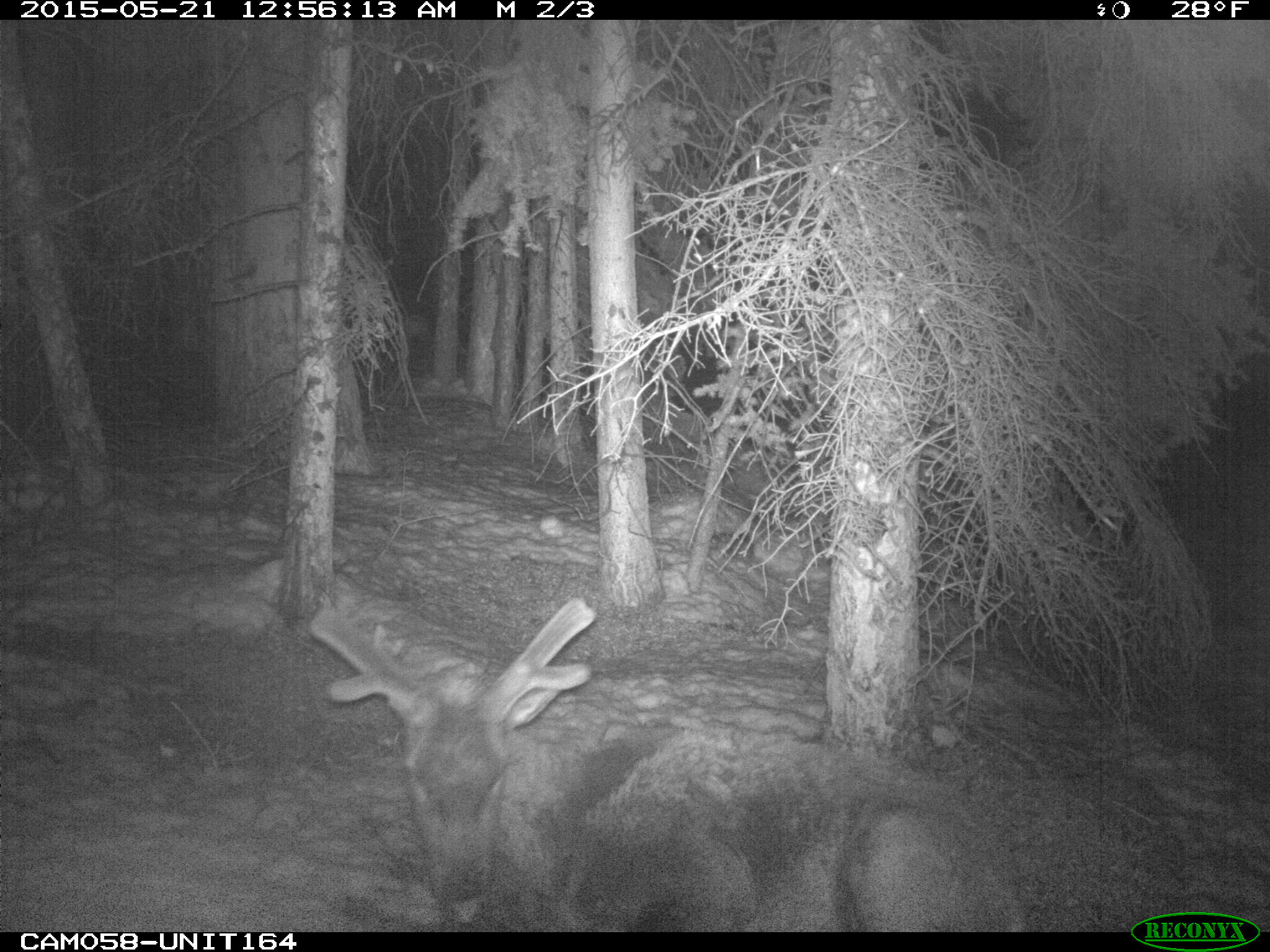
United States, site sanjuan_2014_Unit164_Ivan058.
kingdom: Animalia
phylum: Chordata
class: Mammalia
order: Artiodactyla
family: Cervidae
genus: Cervus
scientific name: Cervus elaphus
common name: red deer